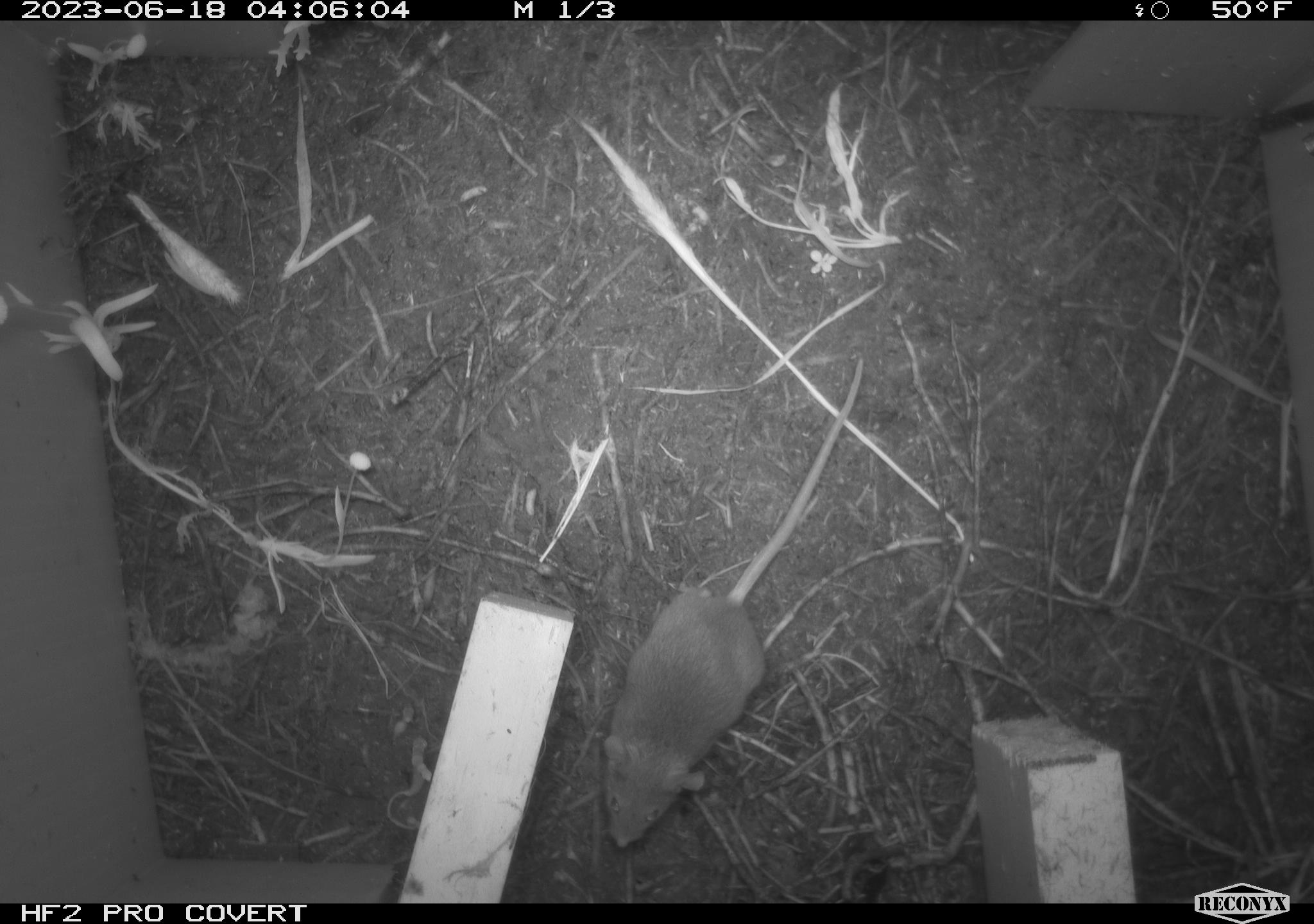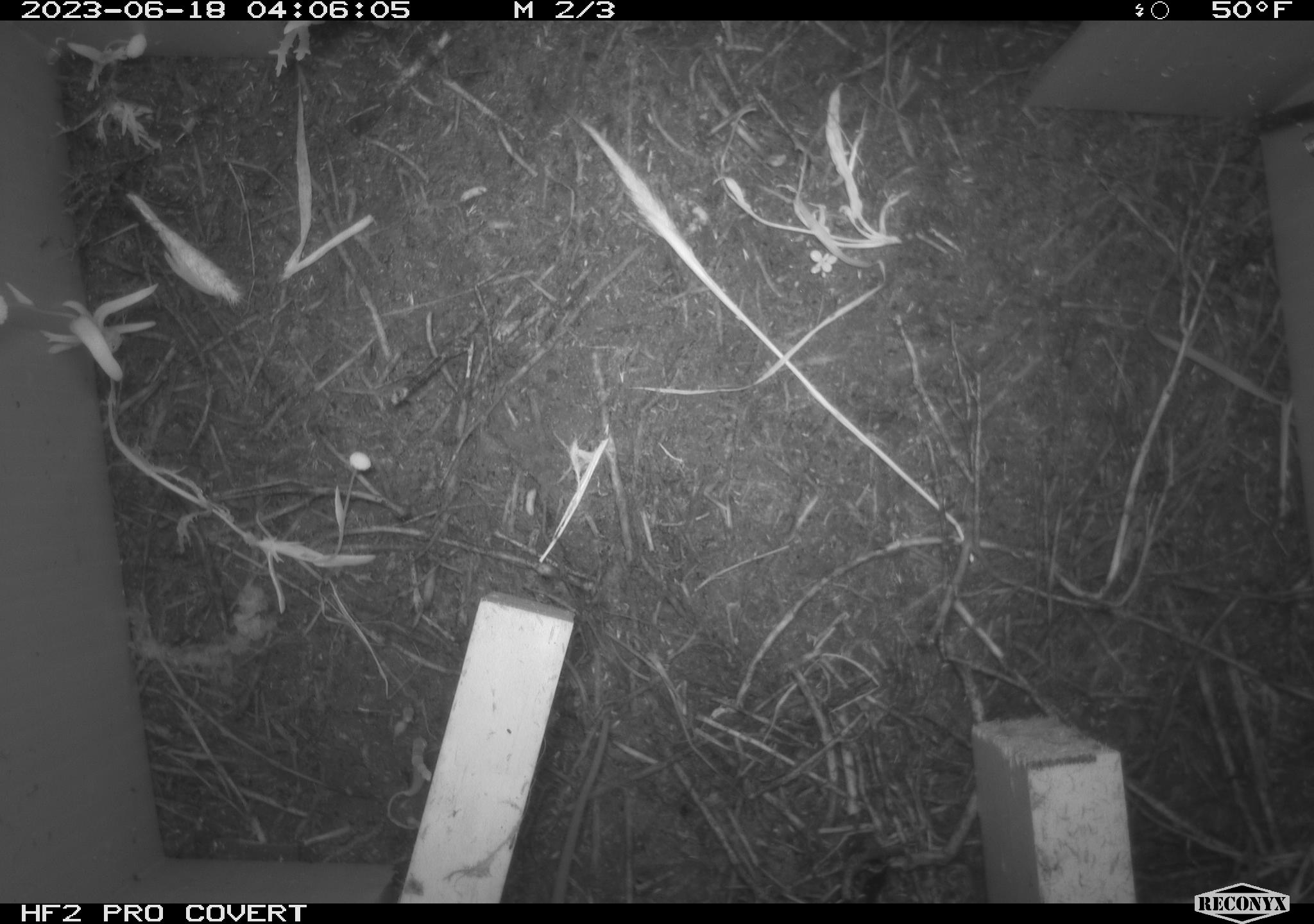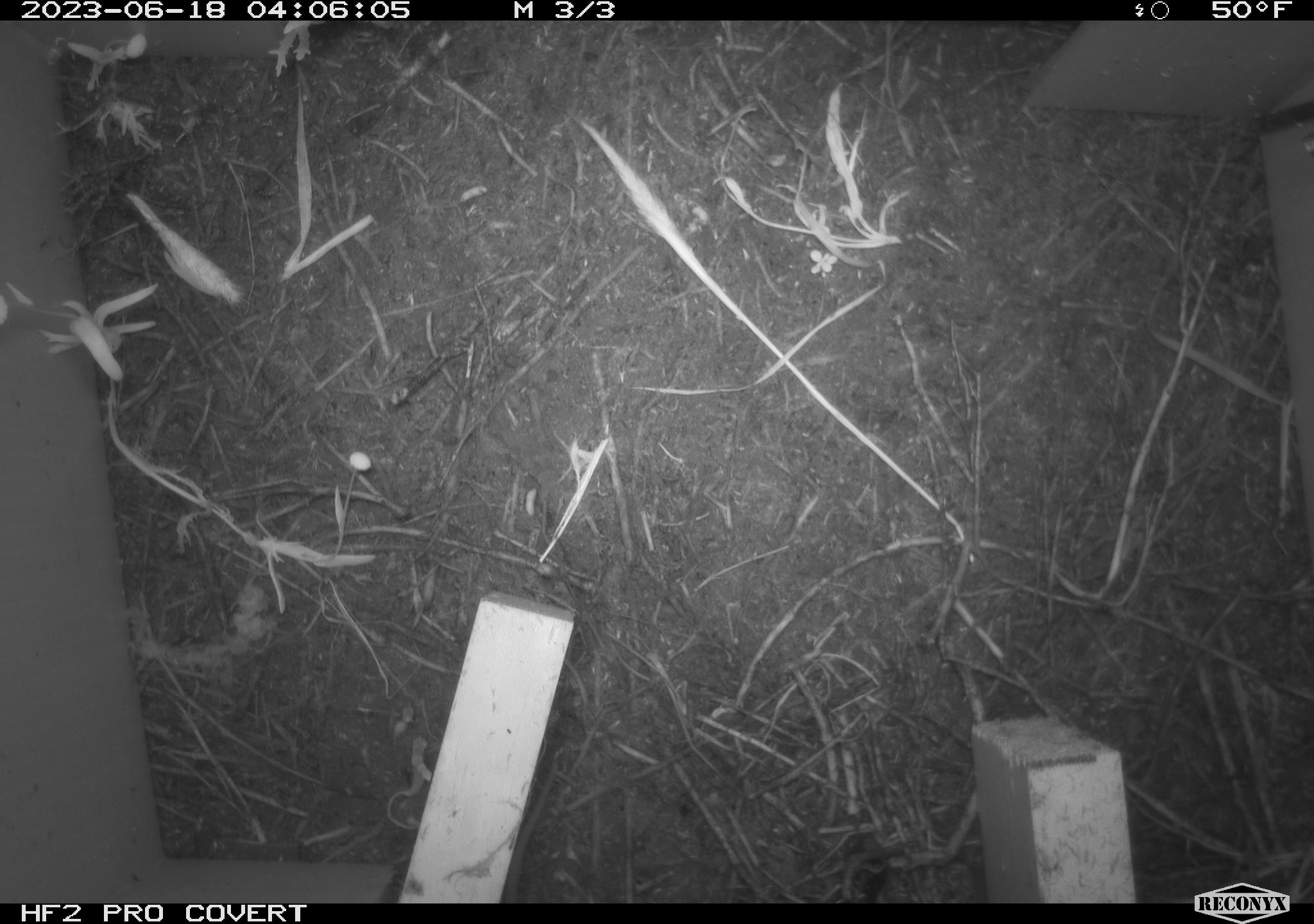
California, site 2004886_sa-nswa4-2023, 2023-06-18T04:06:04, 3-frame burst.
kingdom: Animalia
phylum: Chordata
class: Mammalia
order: Rodentia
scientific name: Rodentia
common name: mouse species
Mouse species (Rodentia).